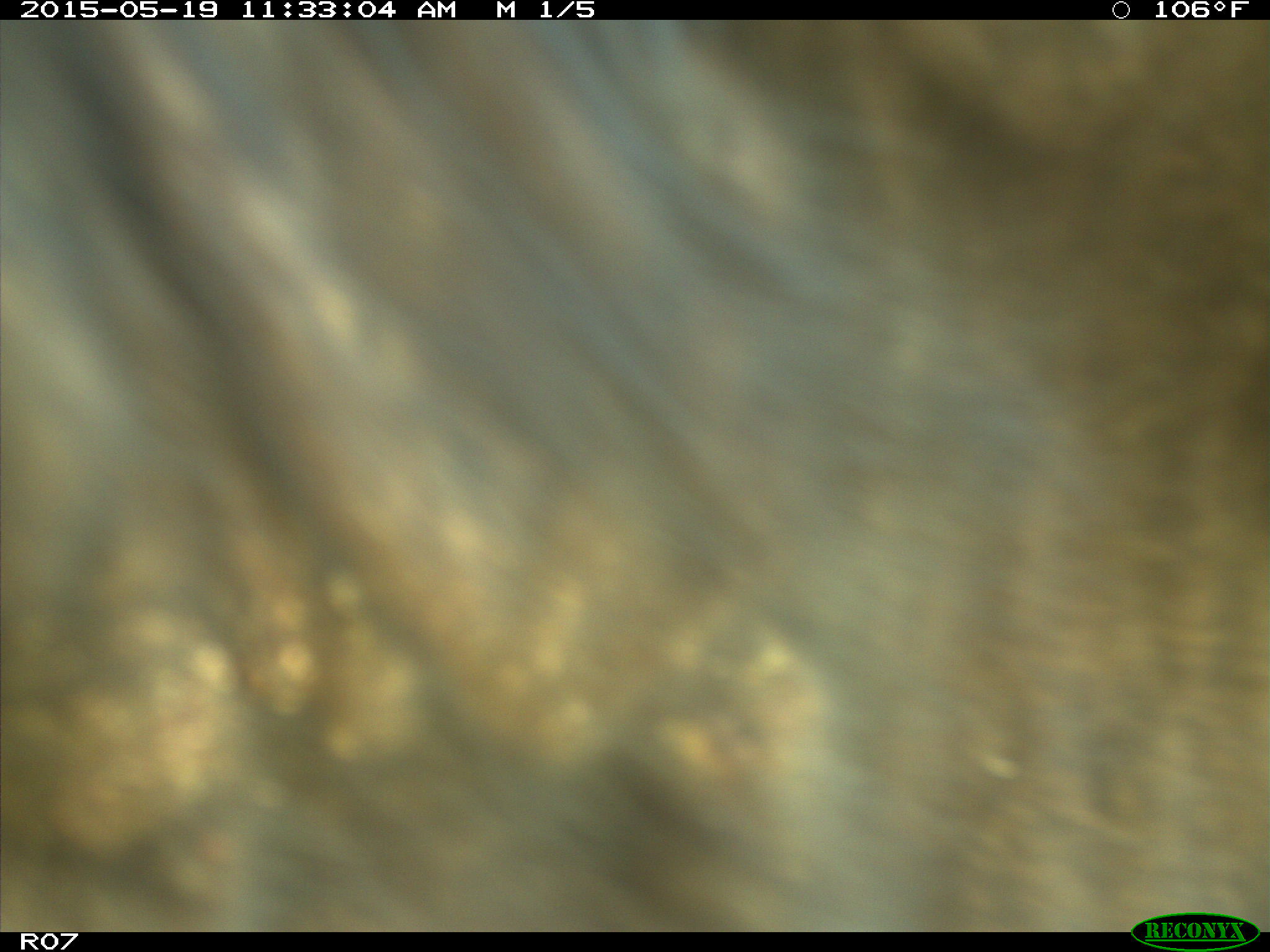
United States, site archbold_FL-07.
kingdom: Animalia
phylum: Chordata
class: Mammalia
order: Artiodactyla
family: Bovidae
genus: Bos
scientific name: Bos taurus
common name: domestic cow